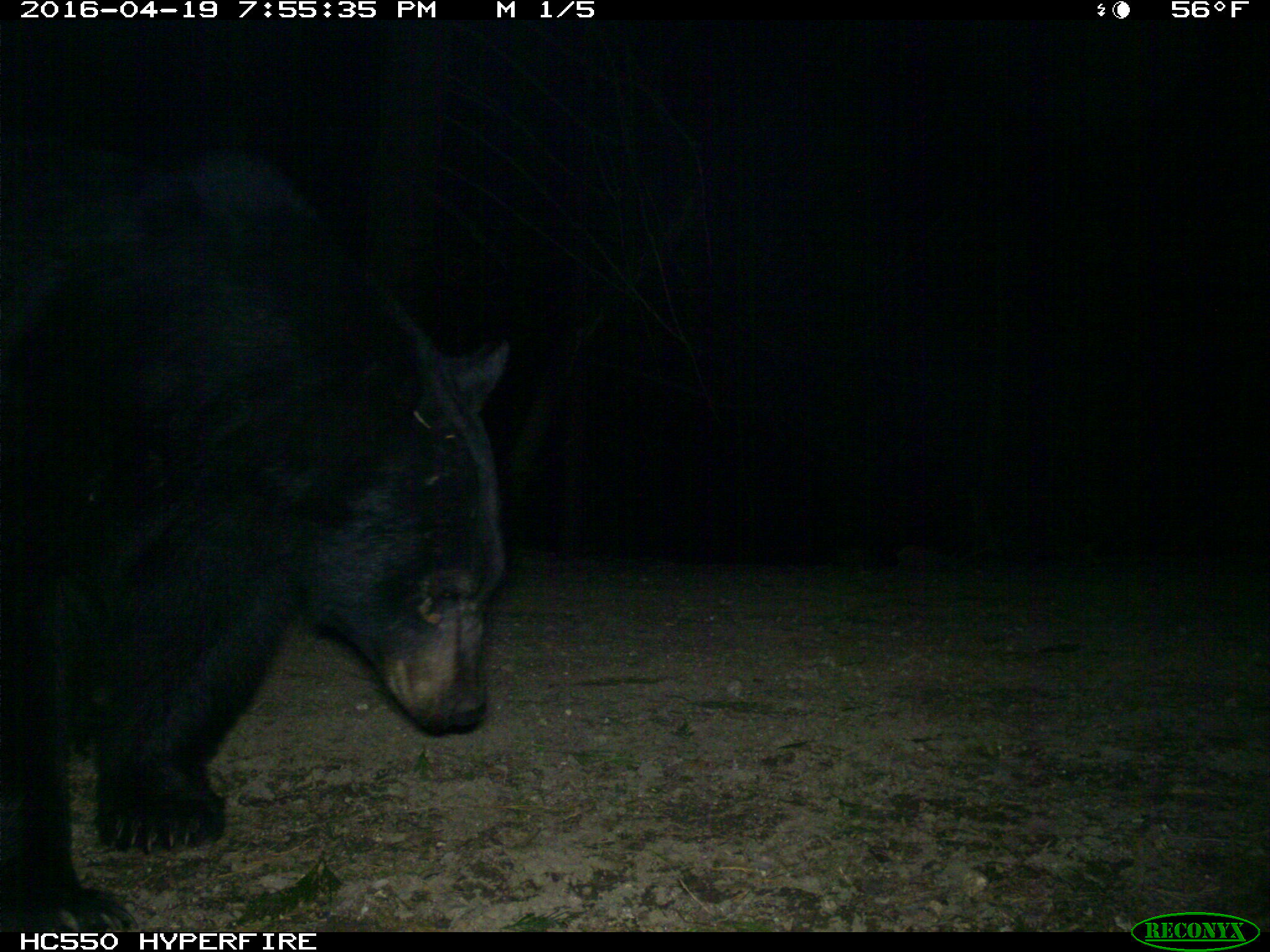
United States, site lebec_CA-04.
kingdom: Animalia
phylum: Chordata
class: Mammalia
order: Carnivora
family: Ursidae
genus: Ursus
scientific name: Ursus americanus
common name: american black bear